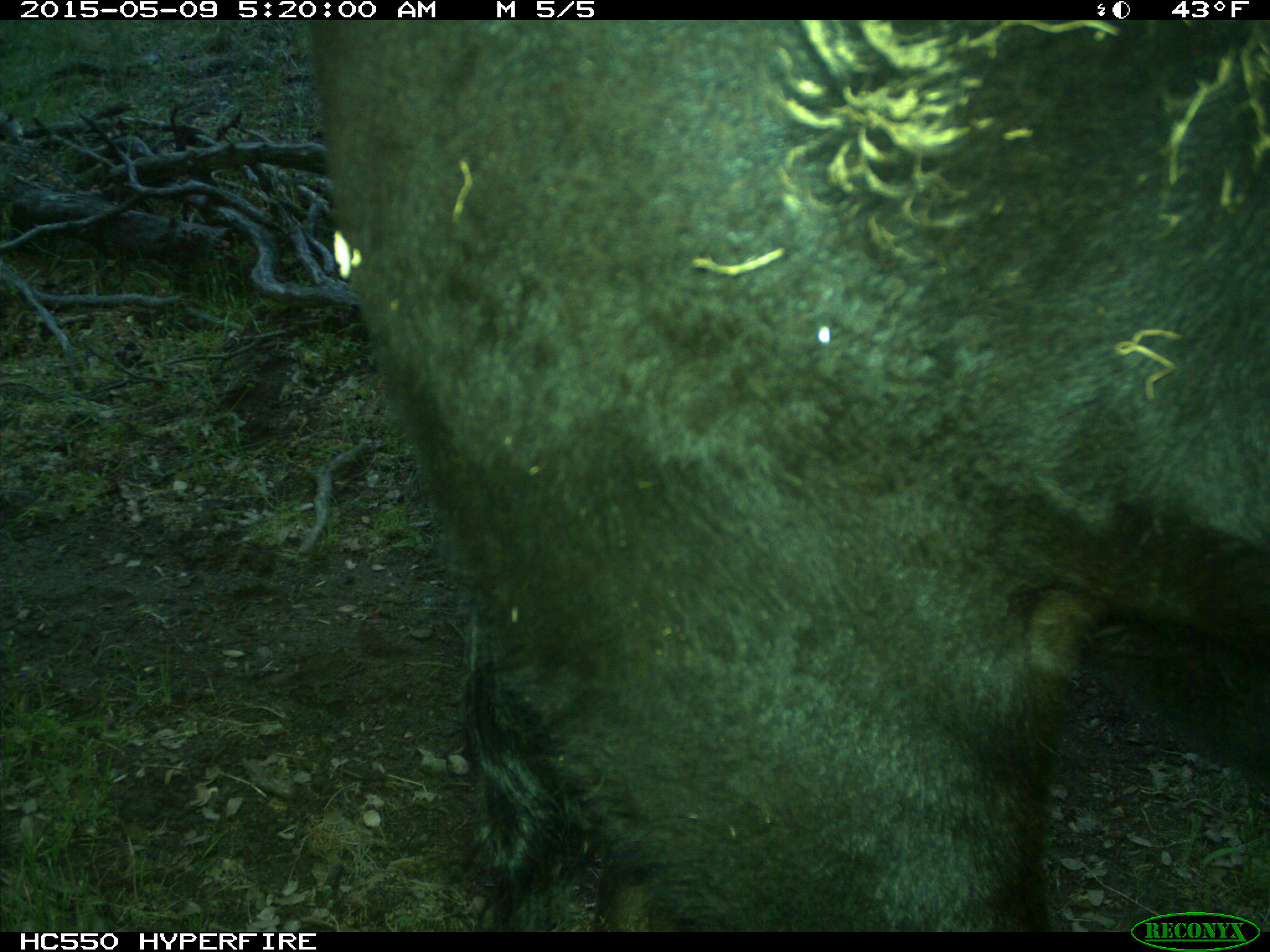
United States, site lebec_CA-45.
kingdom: Animalia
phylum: Chordata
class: Mammalia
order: Artiodactyla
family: Bovidae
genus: Bos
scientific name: Bos taurus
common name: domestic cow